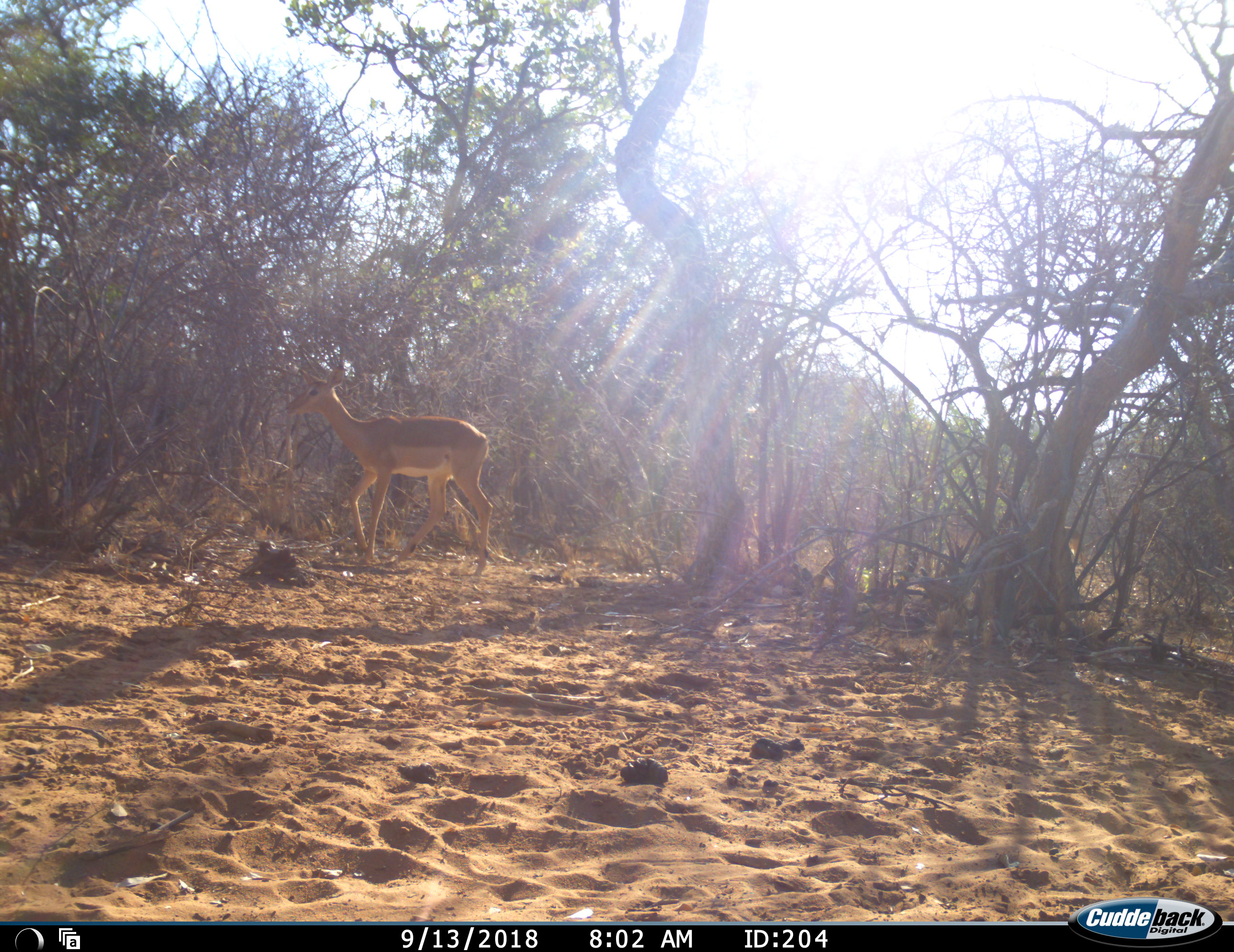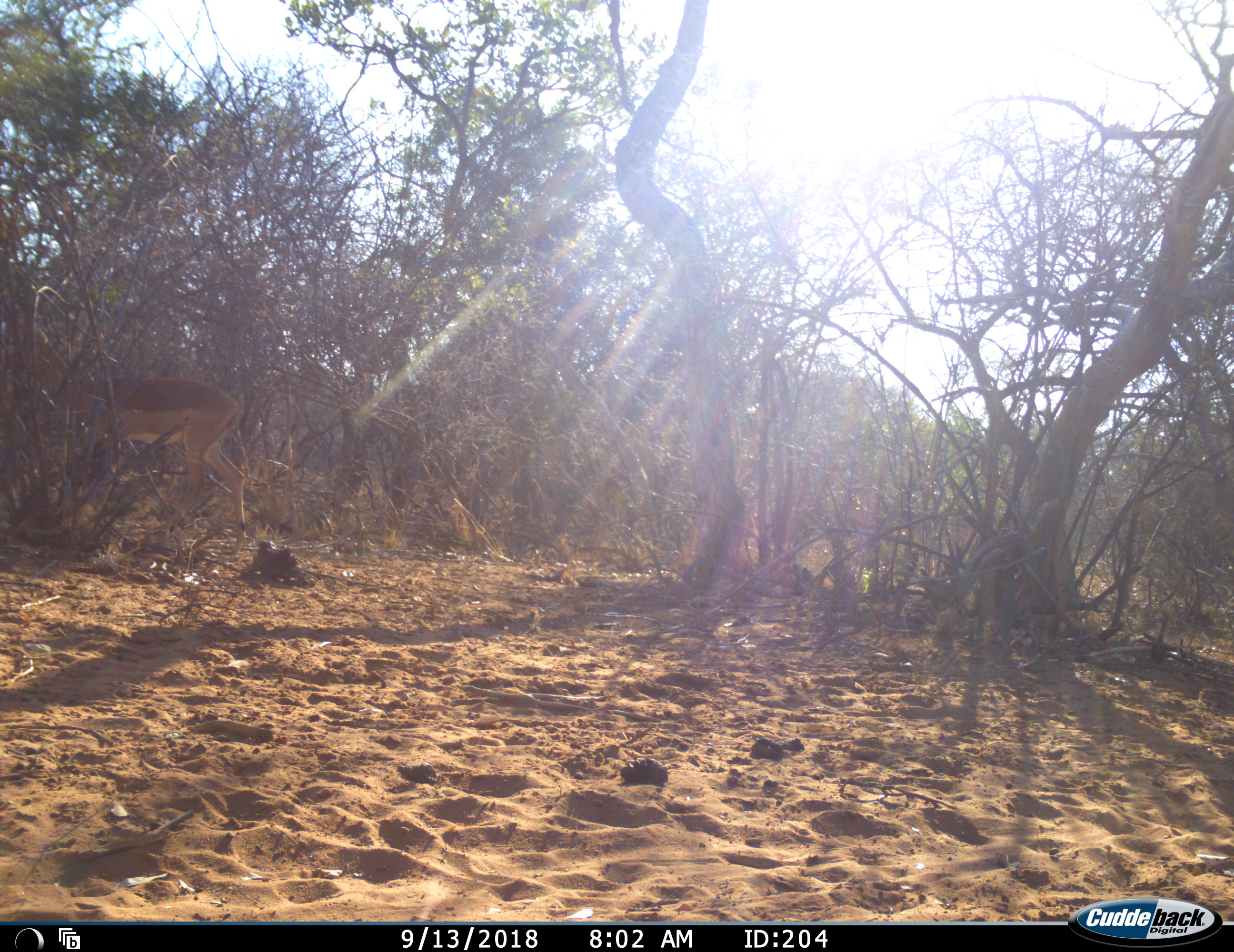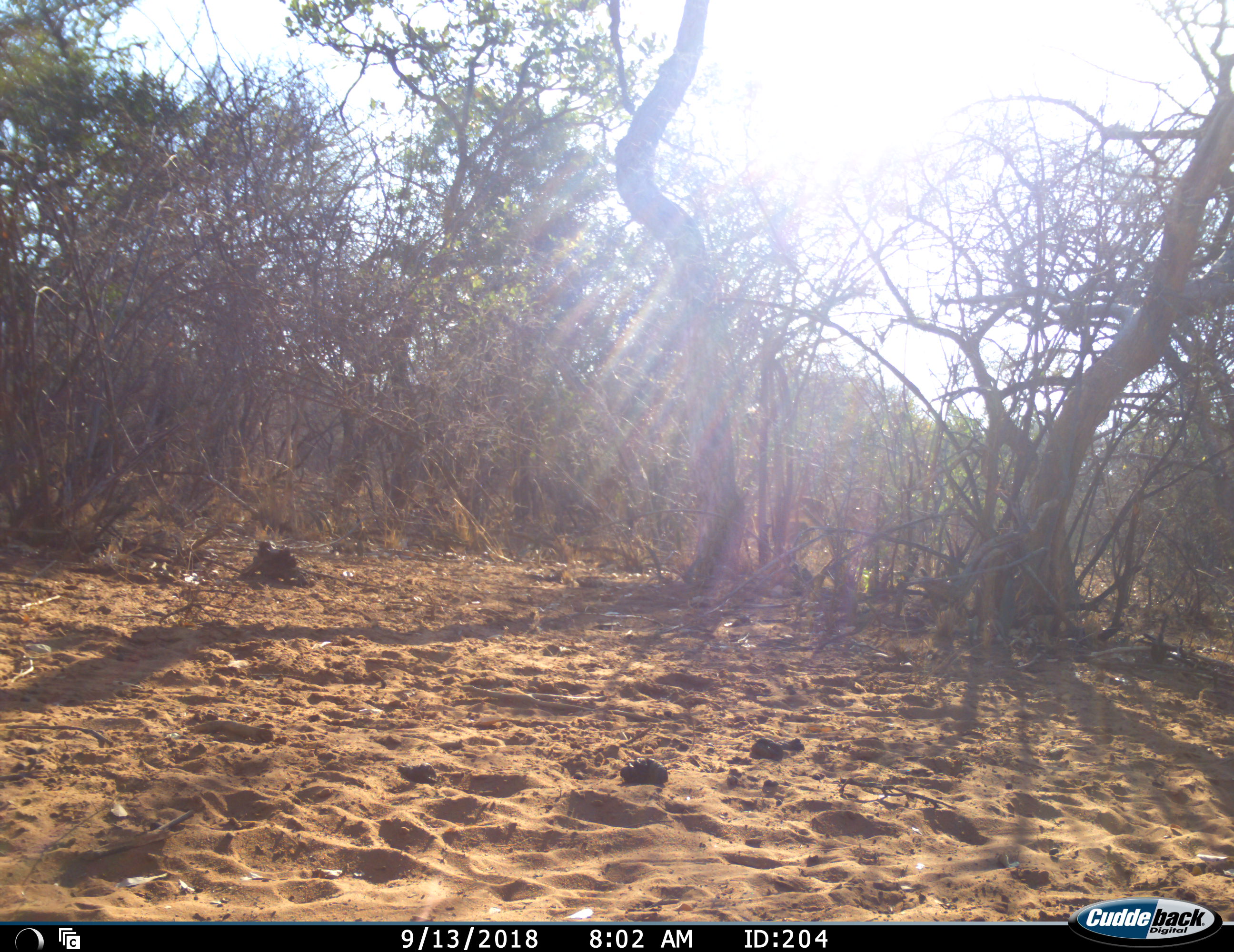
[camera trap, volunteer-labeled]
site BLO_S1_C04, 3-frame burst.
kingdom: Animalia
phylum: Chordata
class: Mammalia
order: Artiodactyla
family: Bovidae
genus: Aepyceros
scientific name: Aepyceros melampus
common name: impala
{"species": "impala (Aepyceros melampus)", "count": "2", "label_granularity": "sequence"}